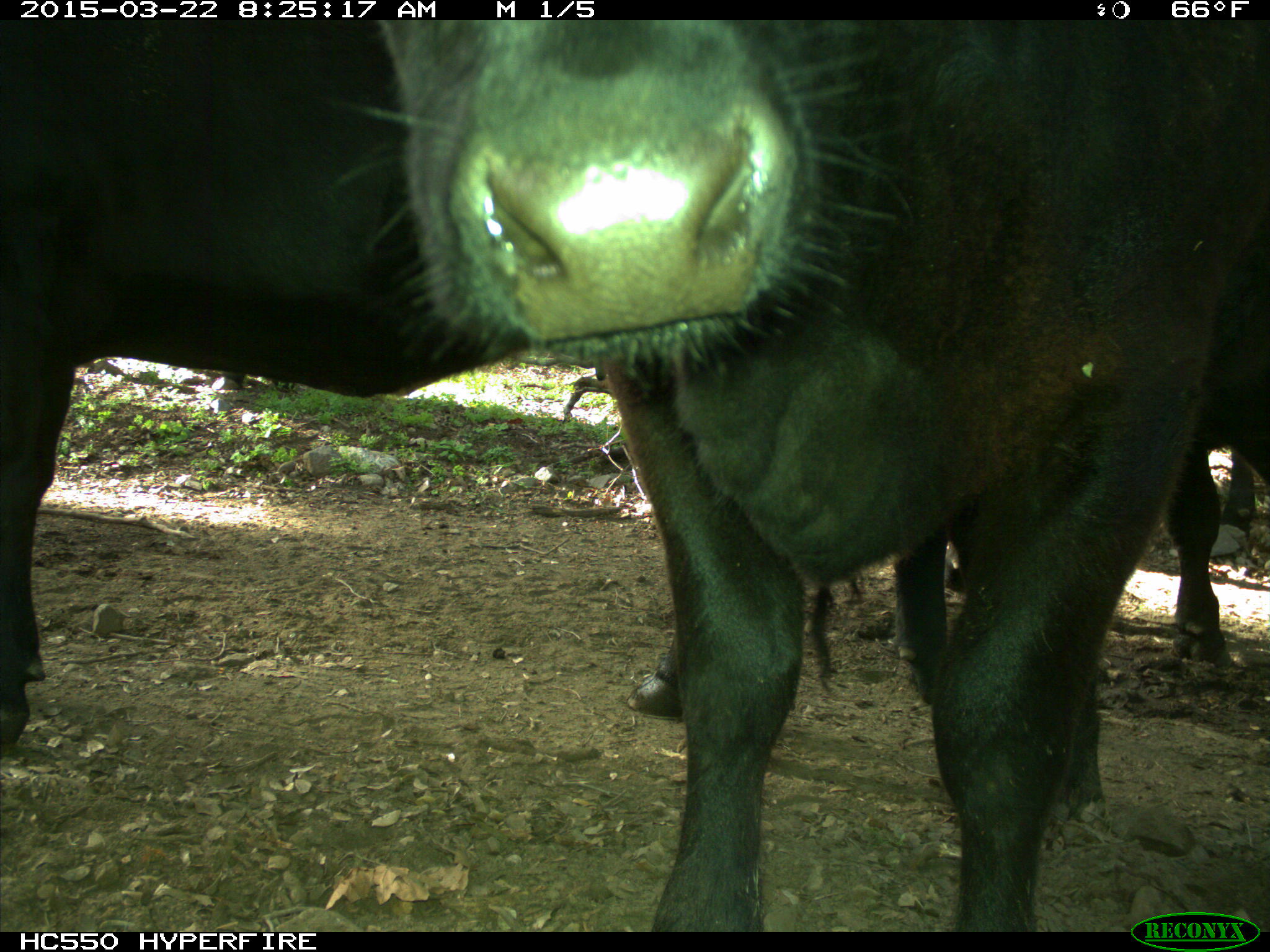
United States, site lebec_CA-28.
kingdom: Animalia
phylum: Chordata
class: Mammalia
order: Artiodactyla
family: Bovidae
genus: Bos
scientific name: Bos taurus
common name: domestic cow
Bos taurus (domestic cow).